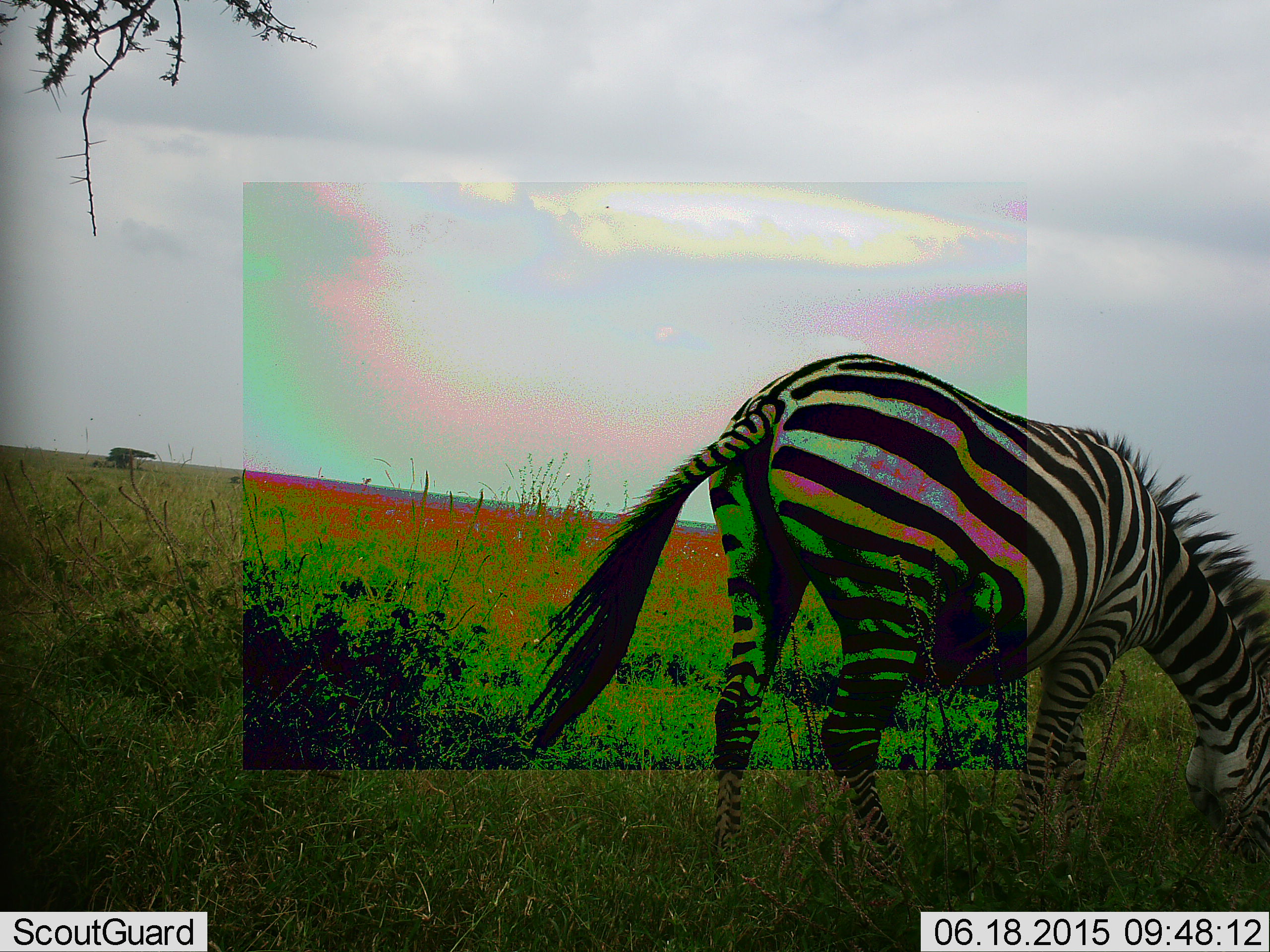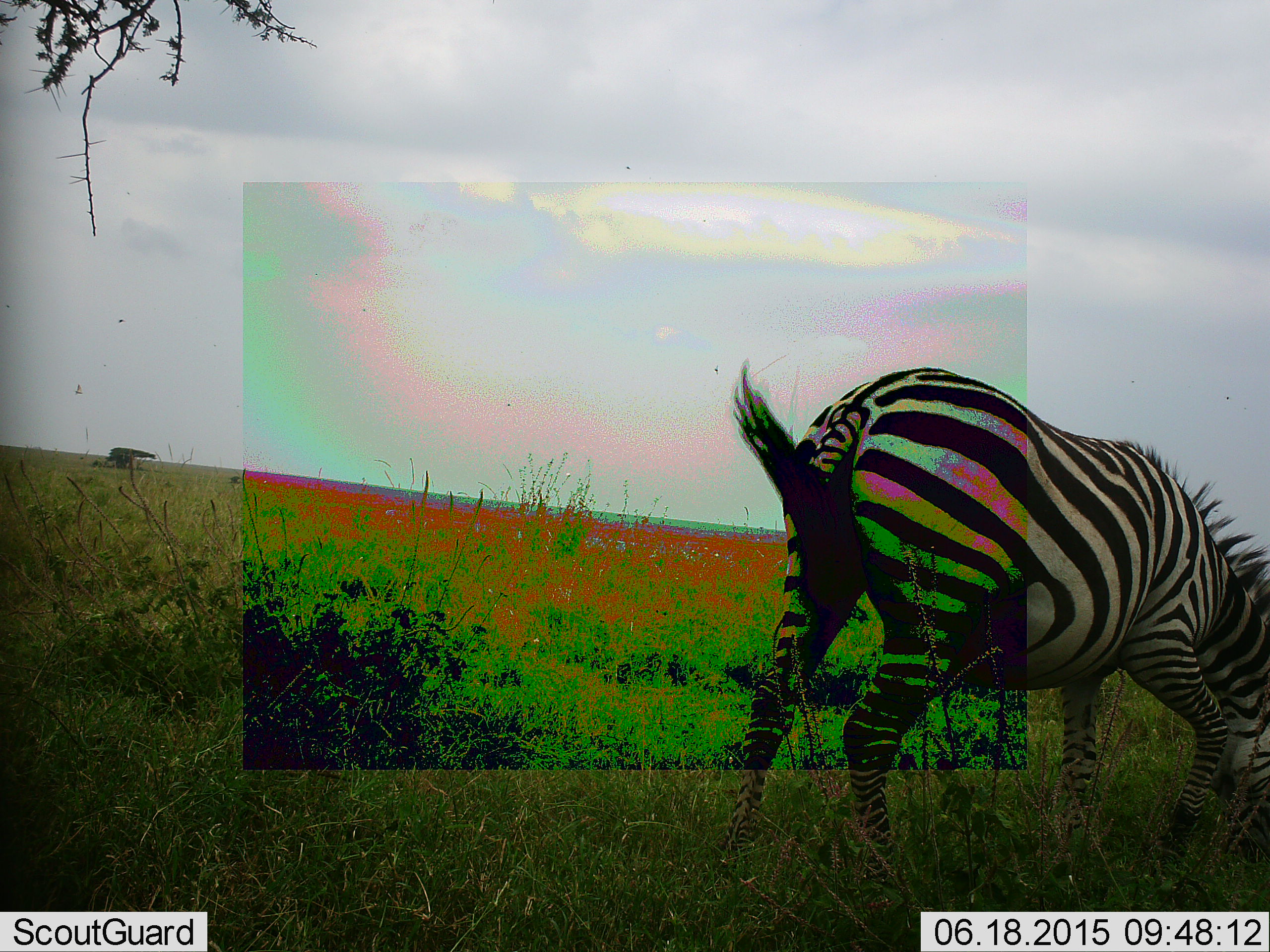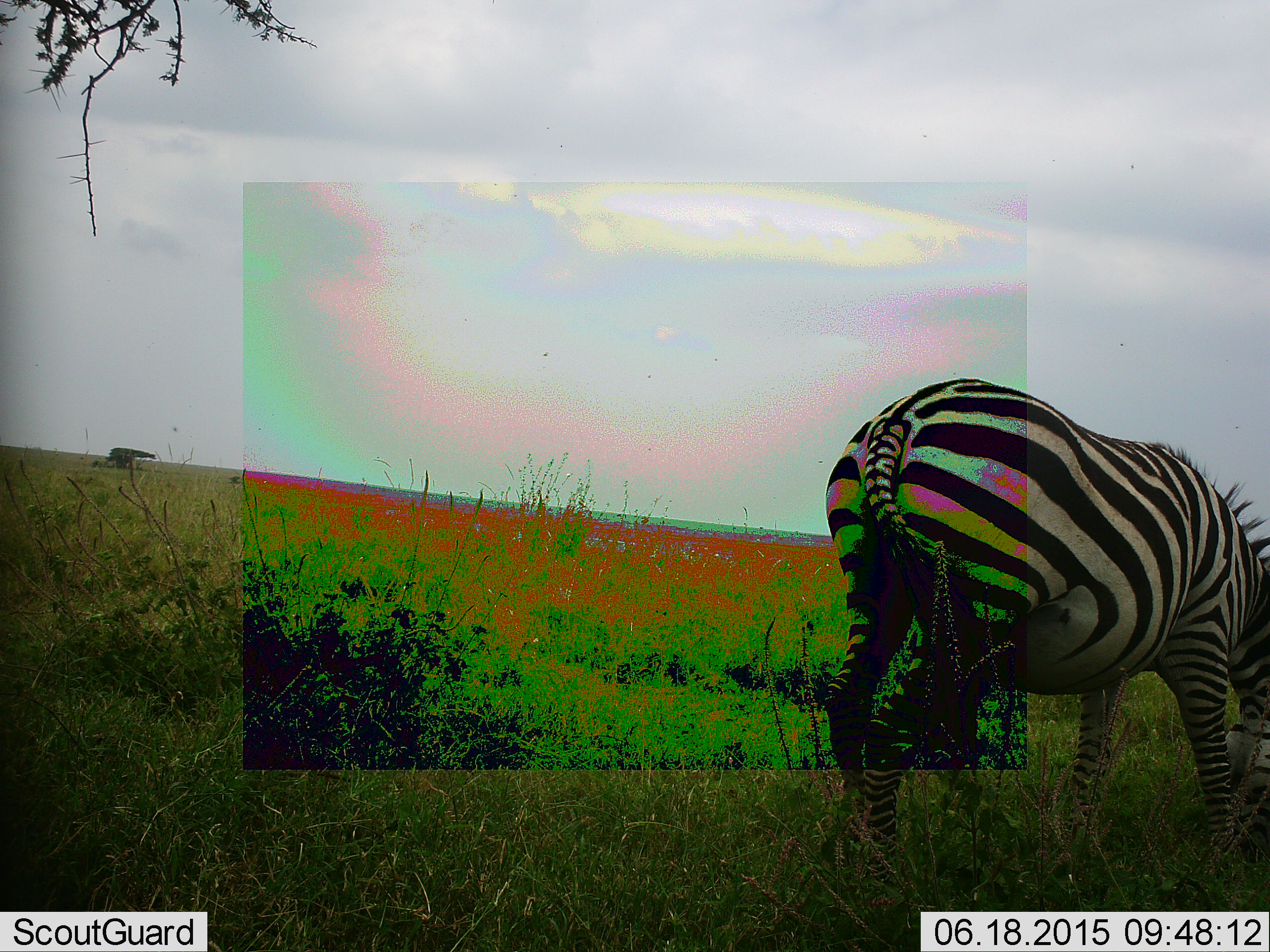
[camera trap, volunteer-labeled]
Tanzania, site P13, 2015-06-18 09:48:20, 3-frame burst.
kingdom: Animalia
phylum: Chordata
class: Mammalia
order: Perissodactyla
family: Equidae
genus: Equus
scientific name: Equus quagga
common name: plains zebra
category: zebra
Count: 1.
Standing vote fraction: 8%.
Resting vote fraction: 0%.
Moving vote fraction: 25%.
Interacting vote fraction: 0%.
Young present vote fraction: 0%.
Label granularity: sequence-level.